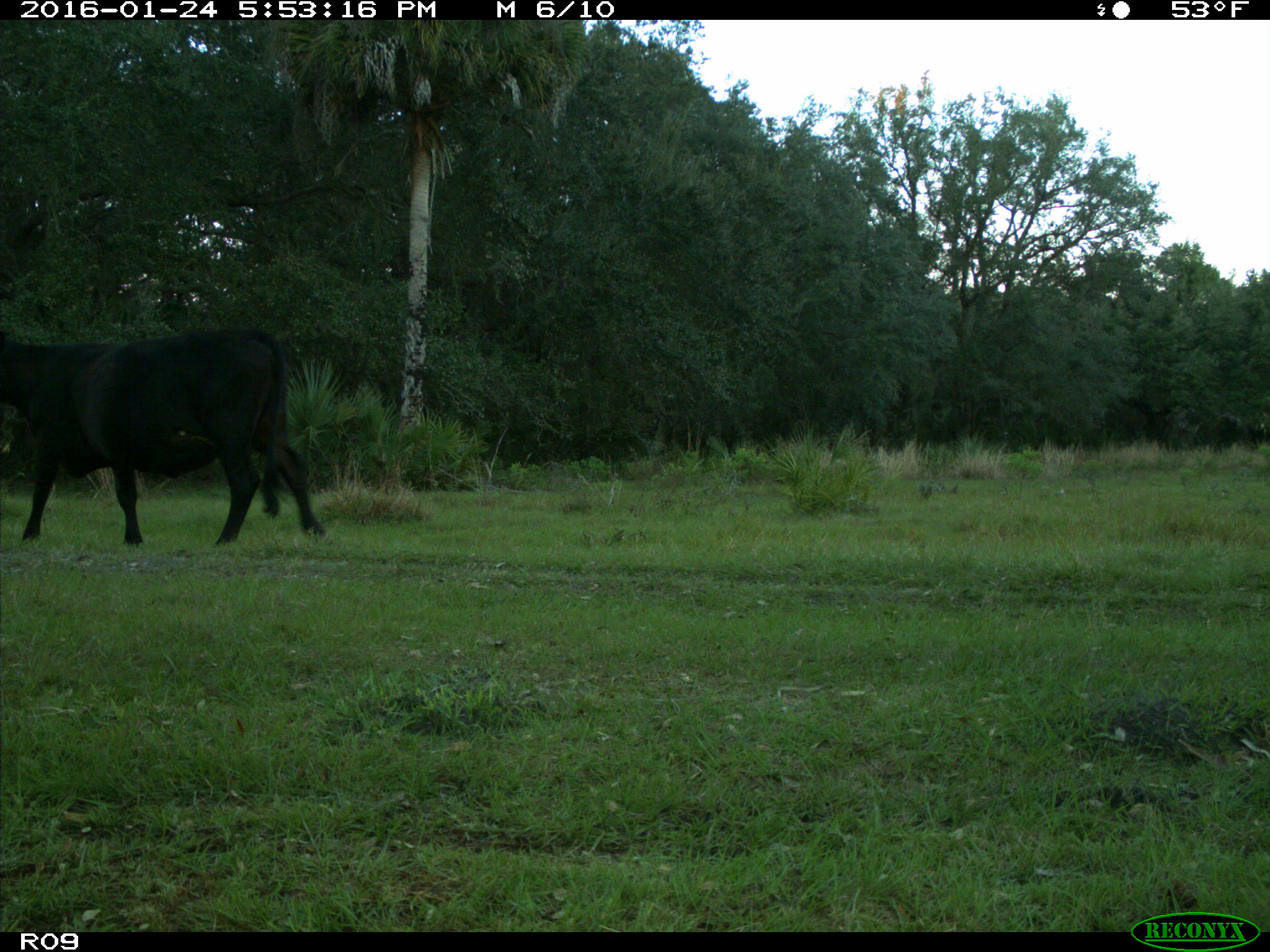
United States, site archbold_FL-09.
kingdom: Animalia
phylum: Chordata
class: Mammalia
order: Artiodactyla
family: Bovidae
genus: Bos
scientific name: Bos taurus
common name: domestic cow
Bos taurus (domestic cow).